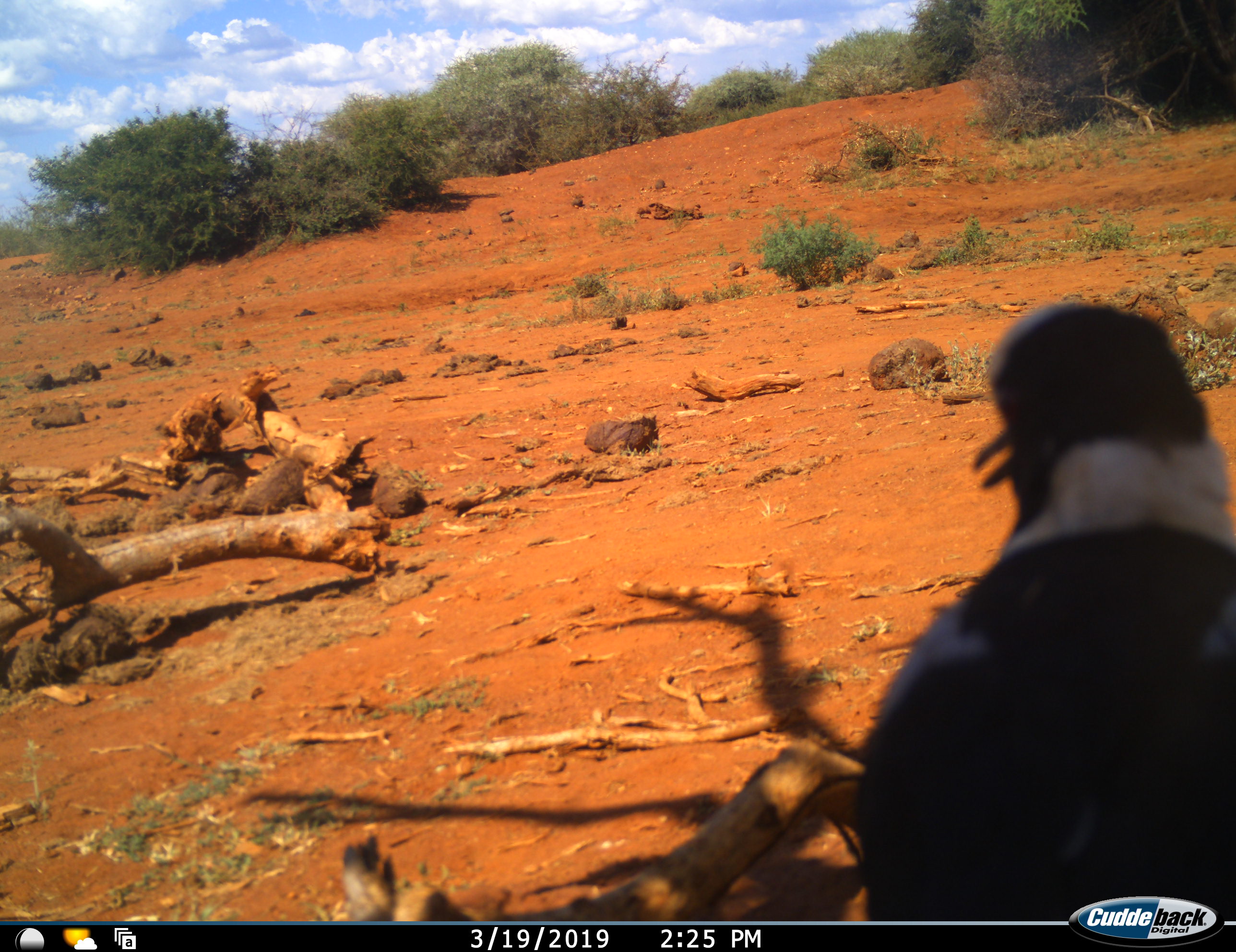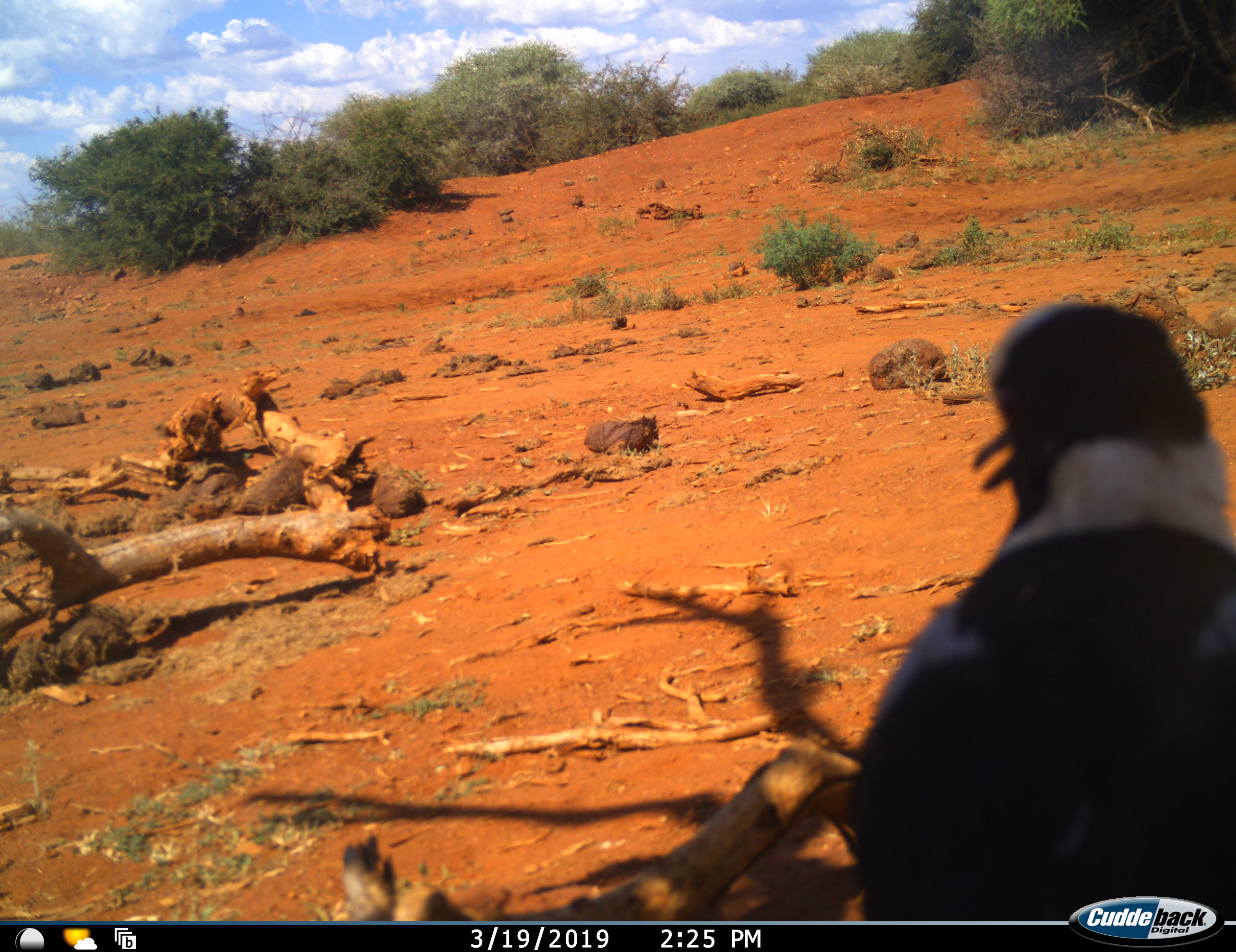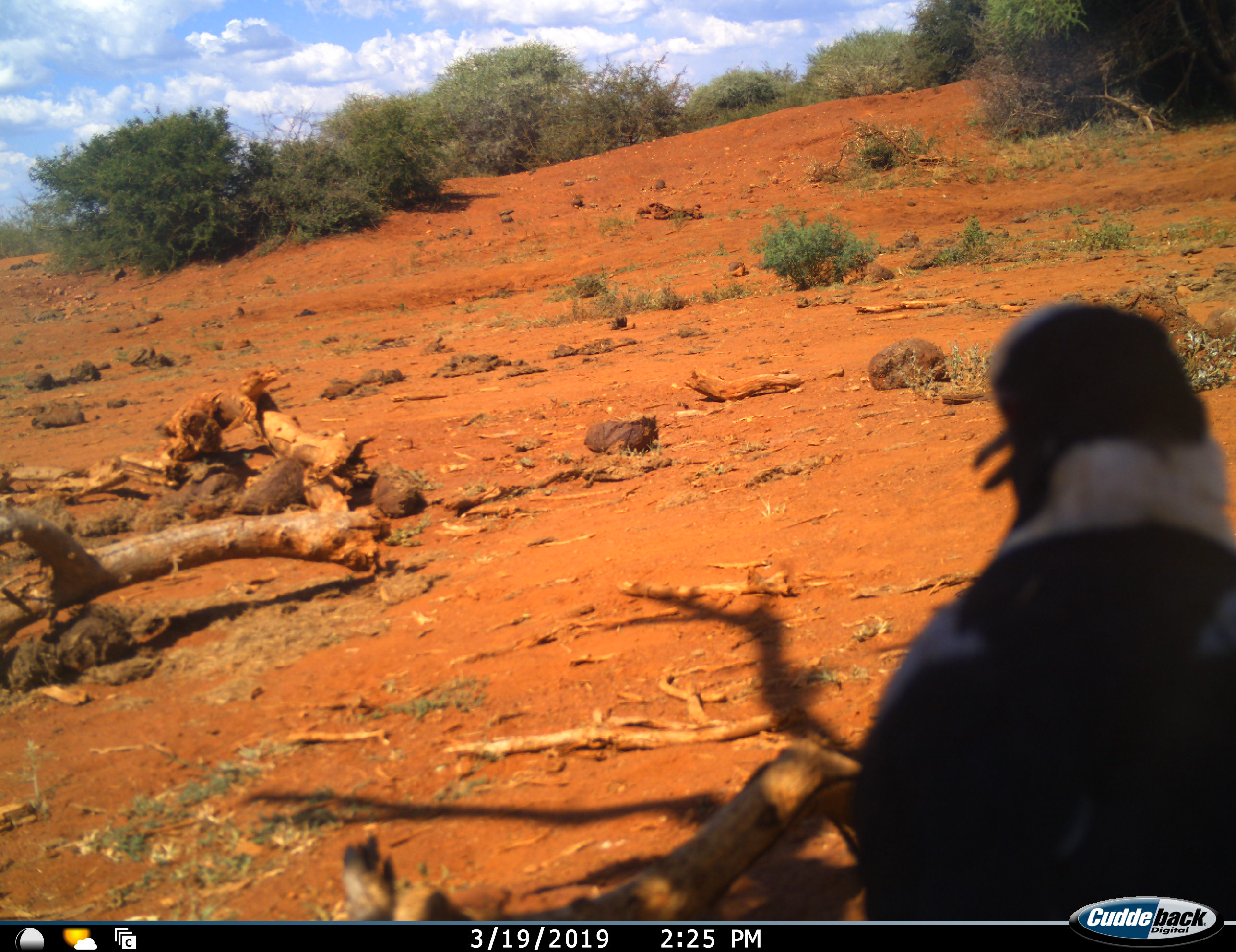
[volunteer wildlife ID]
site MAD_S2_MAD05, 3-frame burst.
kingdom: Animalia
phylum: Chordata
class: Aves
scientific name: Aves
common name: bird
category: birdother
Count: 1.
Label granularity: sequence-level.